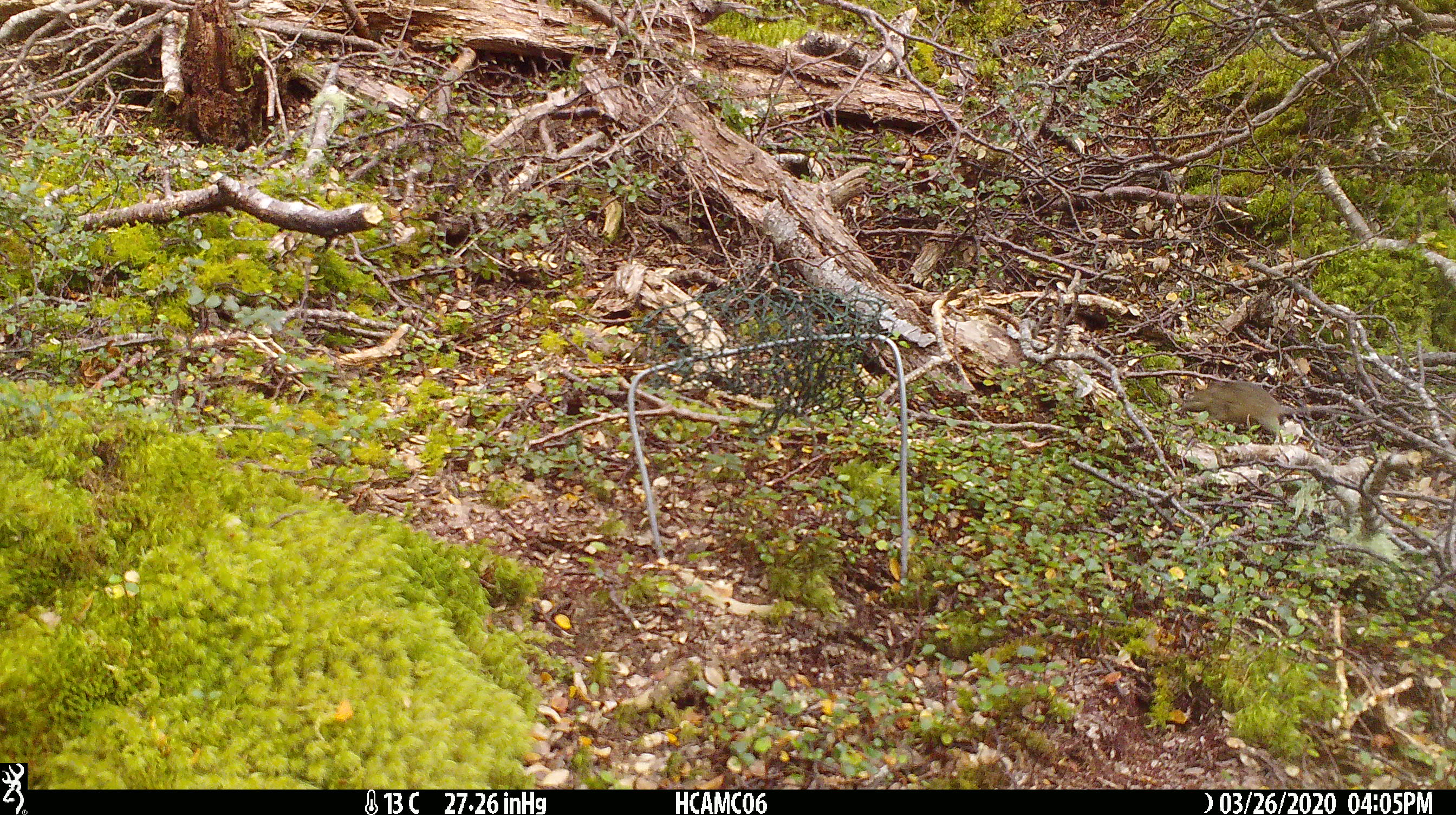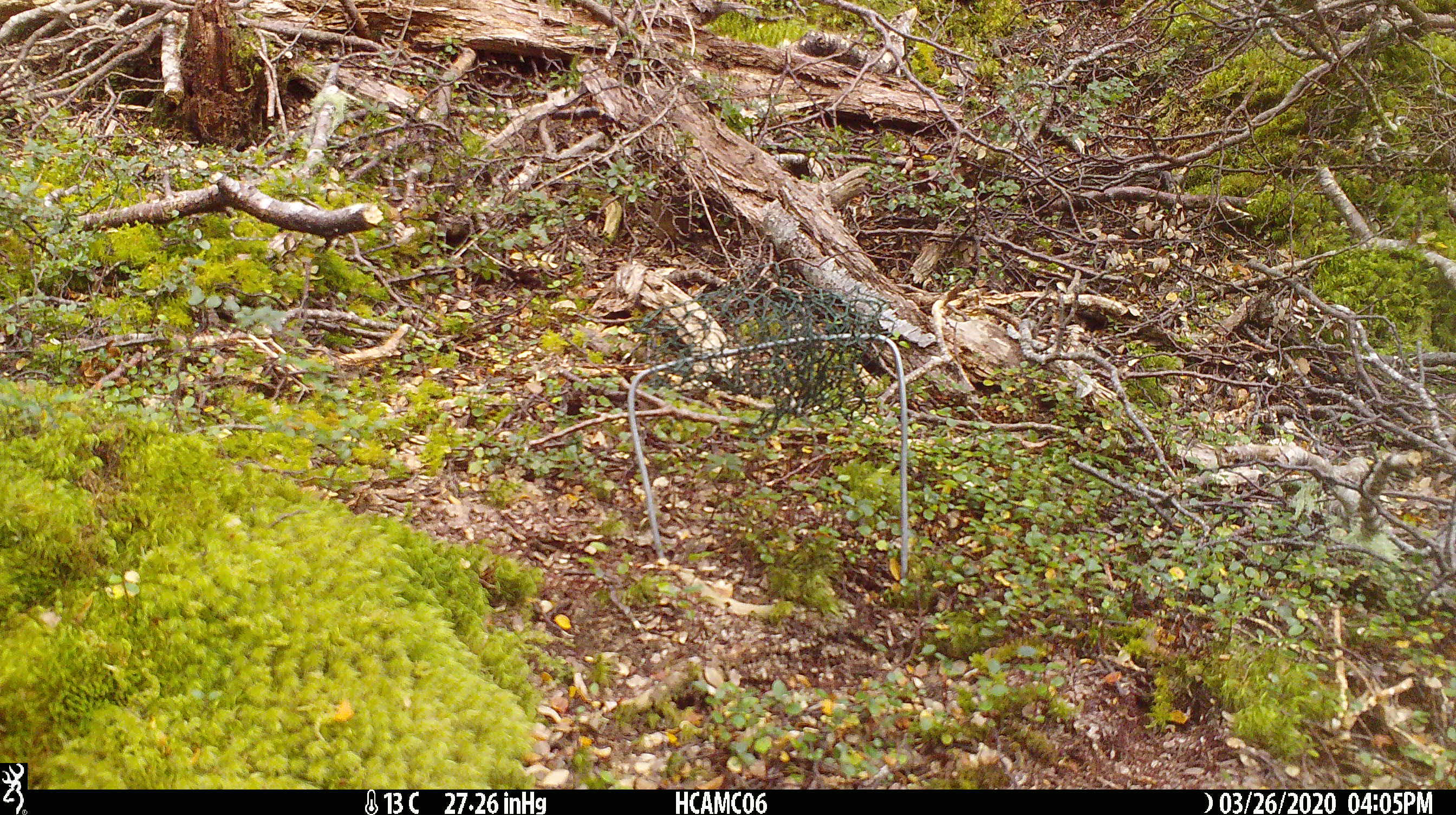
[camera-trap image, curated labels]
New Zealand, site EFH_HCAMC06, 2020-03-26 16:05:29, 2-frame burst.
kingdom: Animalia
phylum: Chordata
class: Mammalia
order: Rodentia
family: Muridae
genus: Mus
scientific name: Mus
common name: mouse